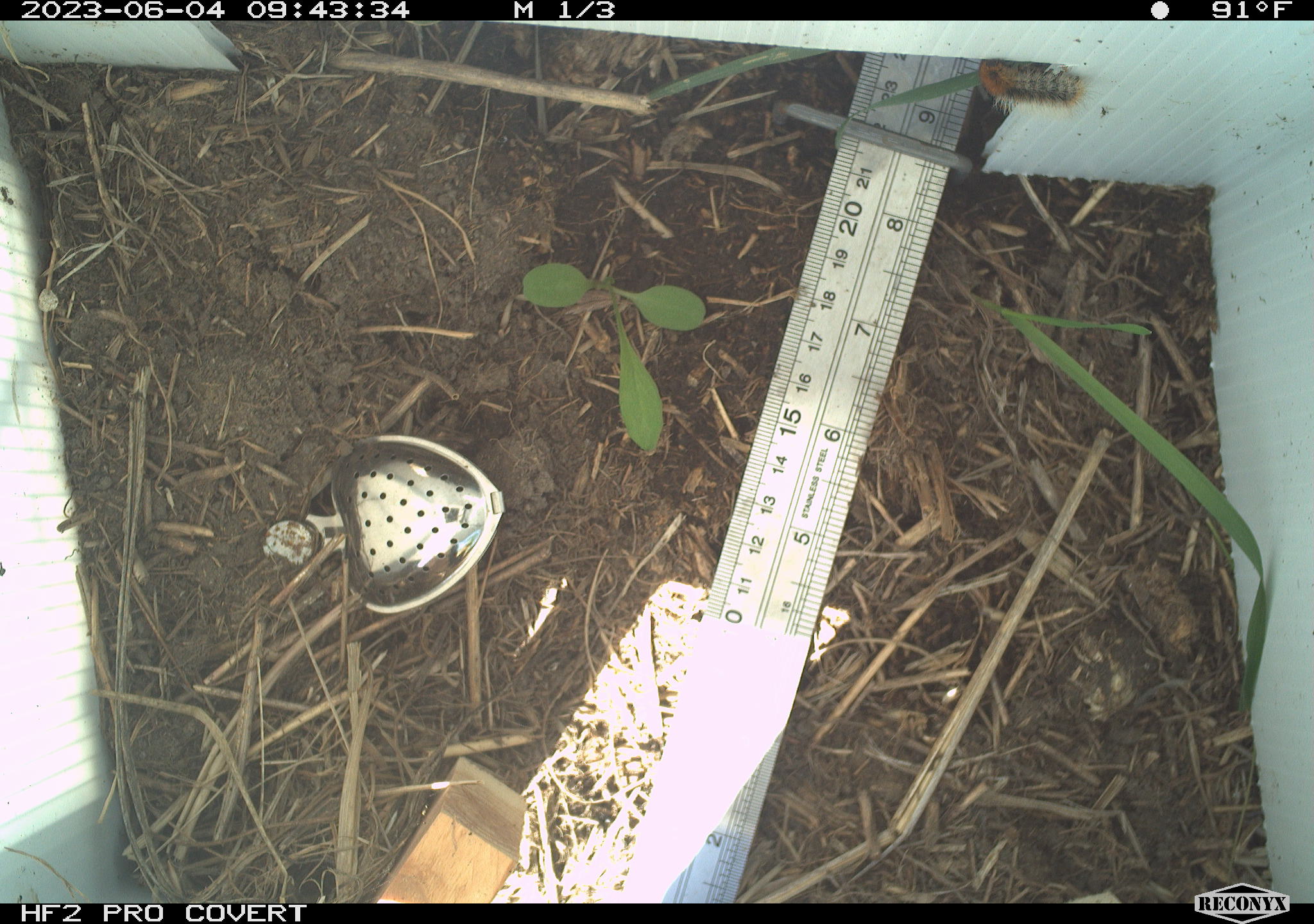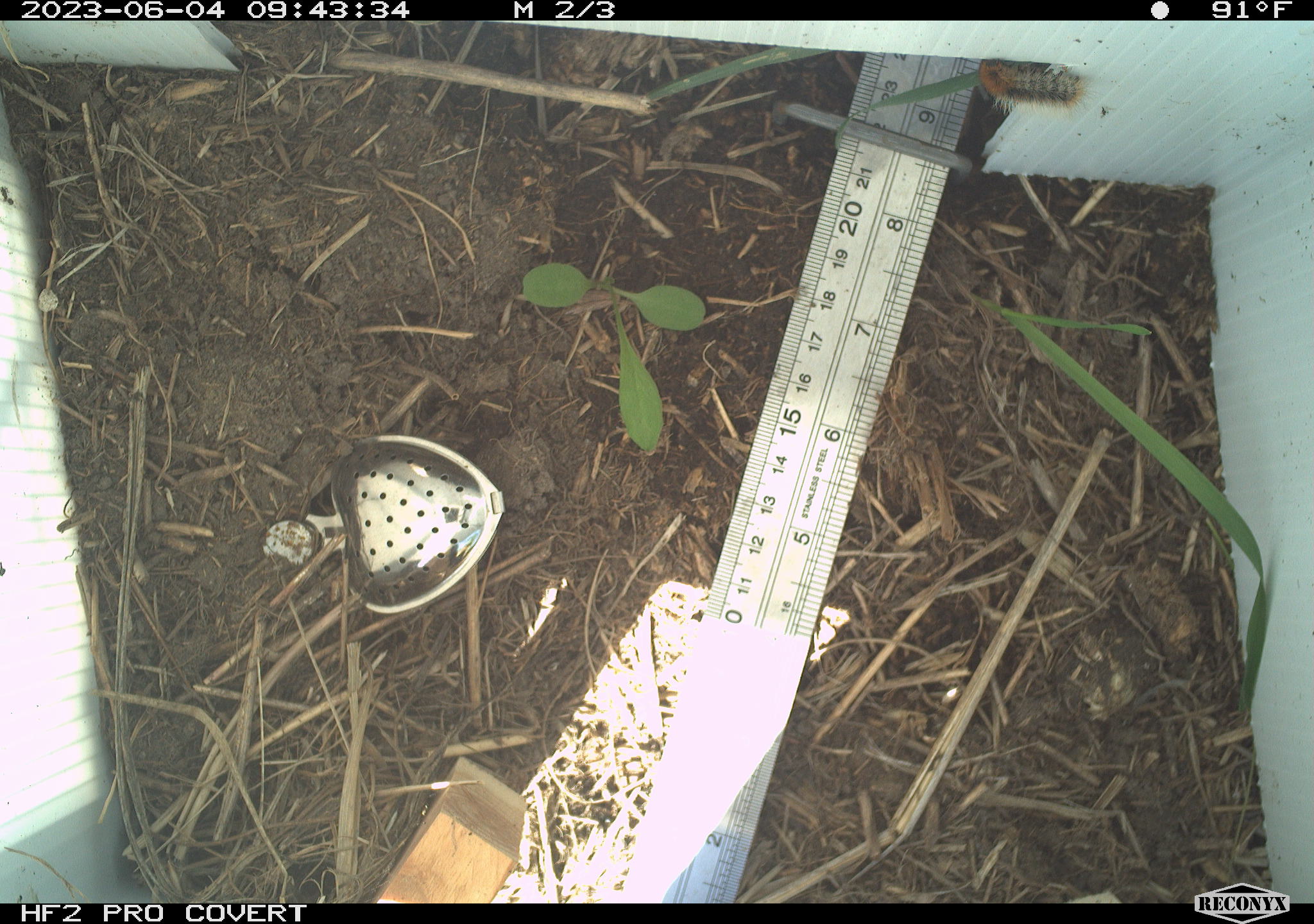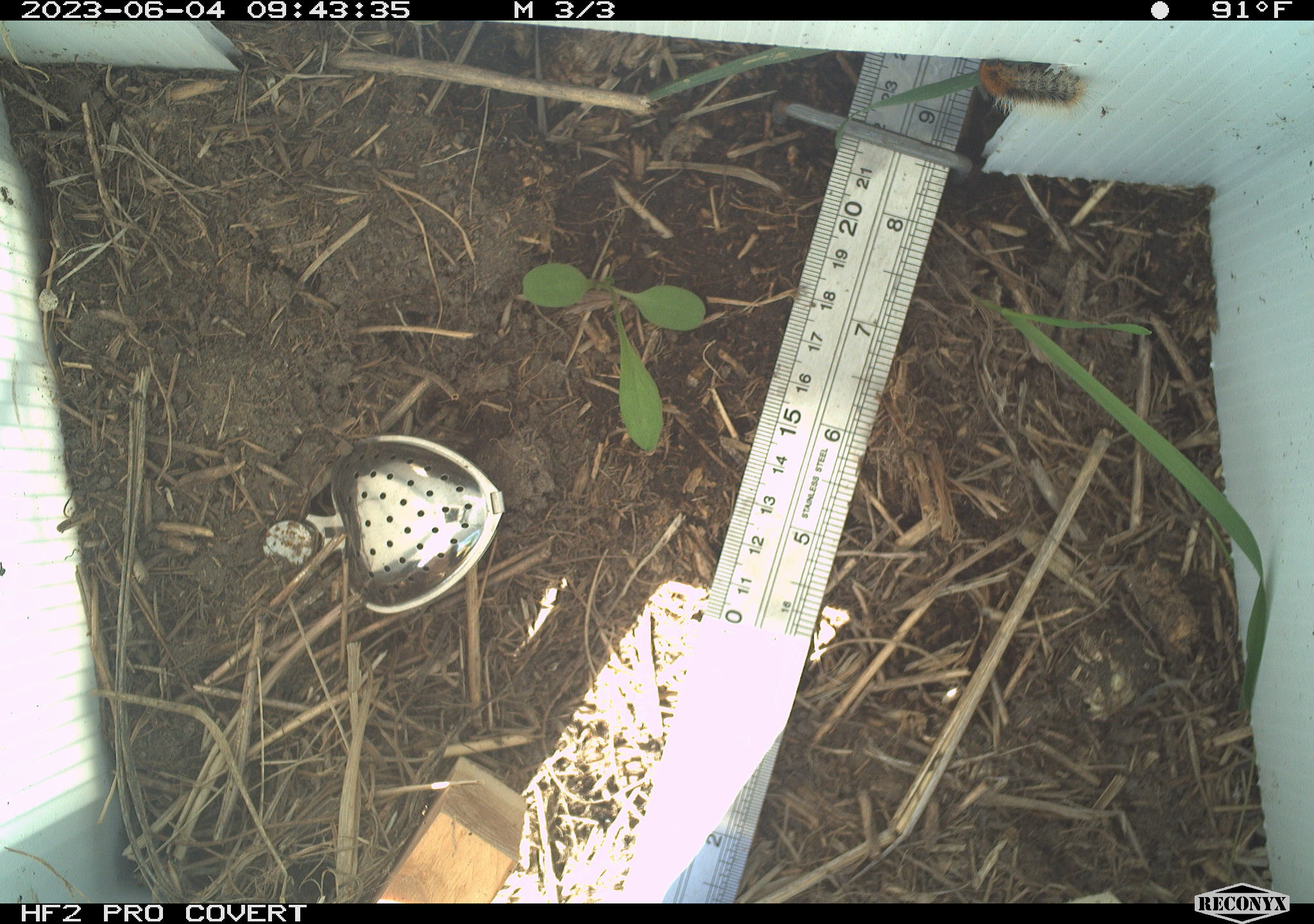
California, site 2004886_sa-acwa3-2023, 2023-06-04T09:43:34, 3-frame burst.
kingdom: Animalia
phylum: Arthropoda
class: Insecta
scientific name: Insecta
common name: insect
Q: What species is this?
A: Insect (Insecta).